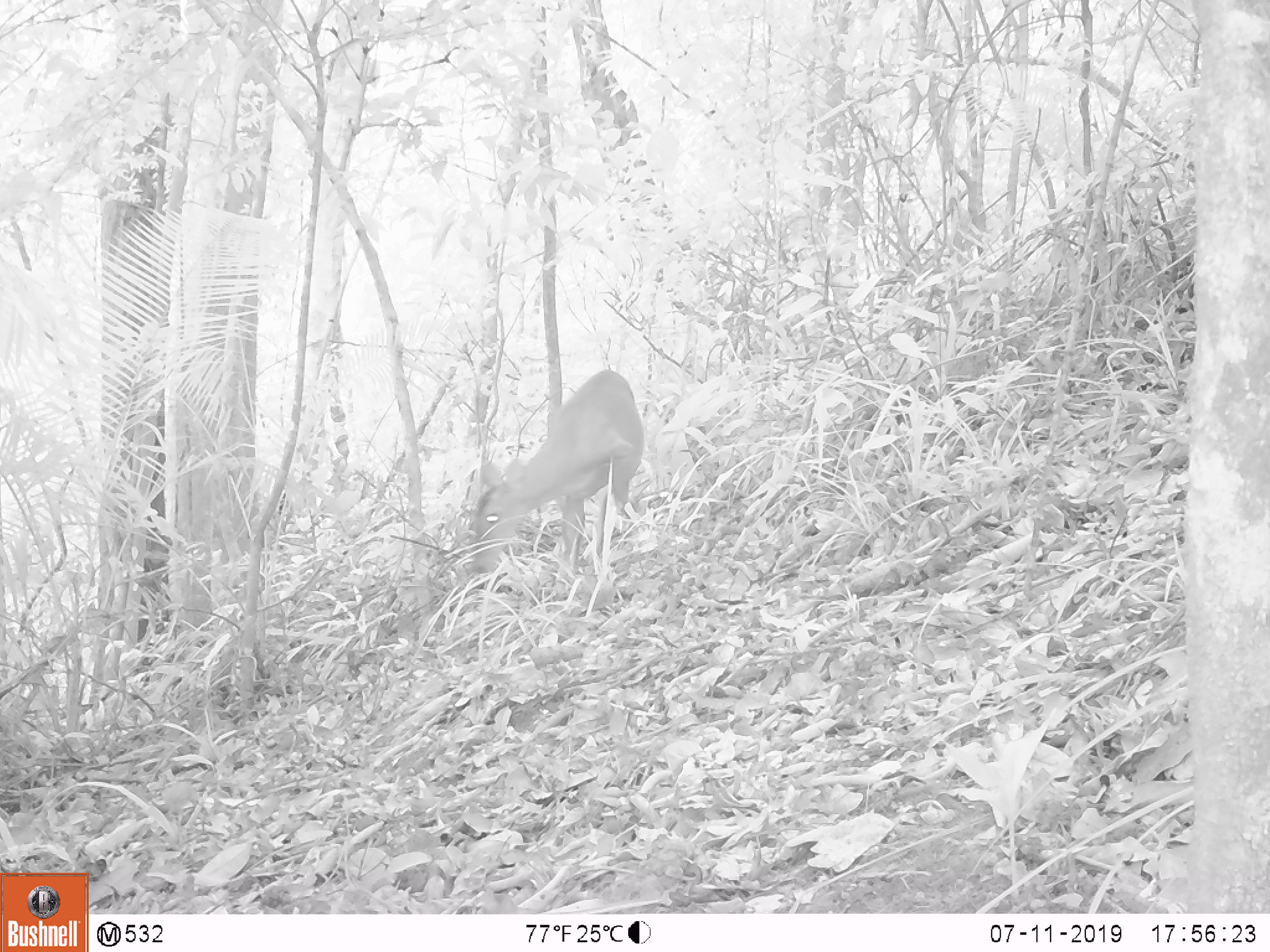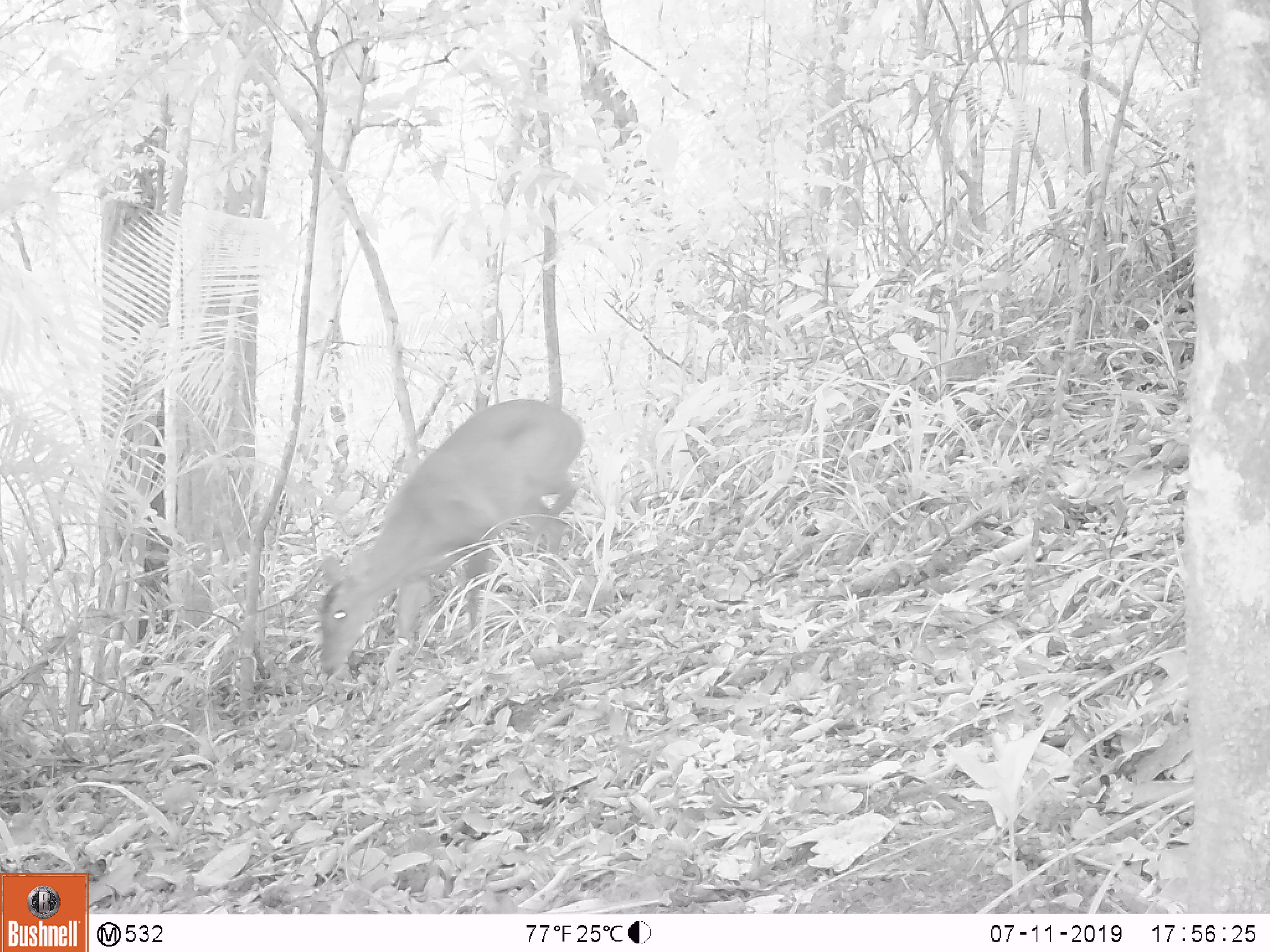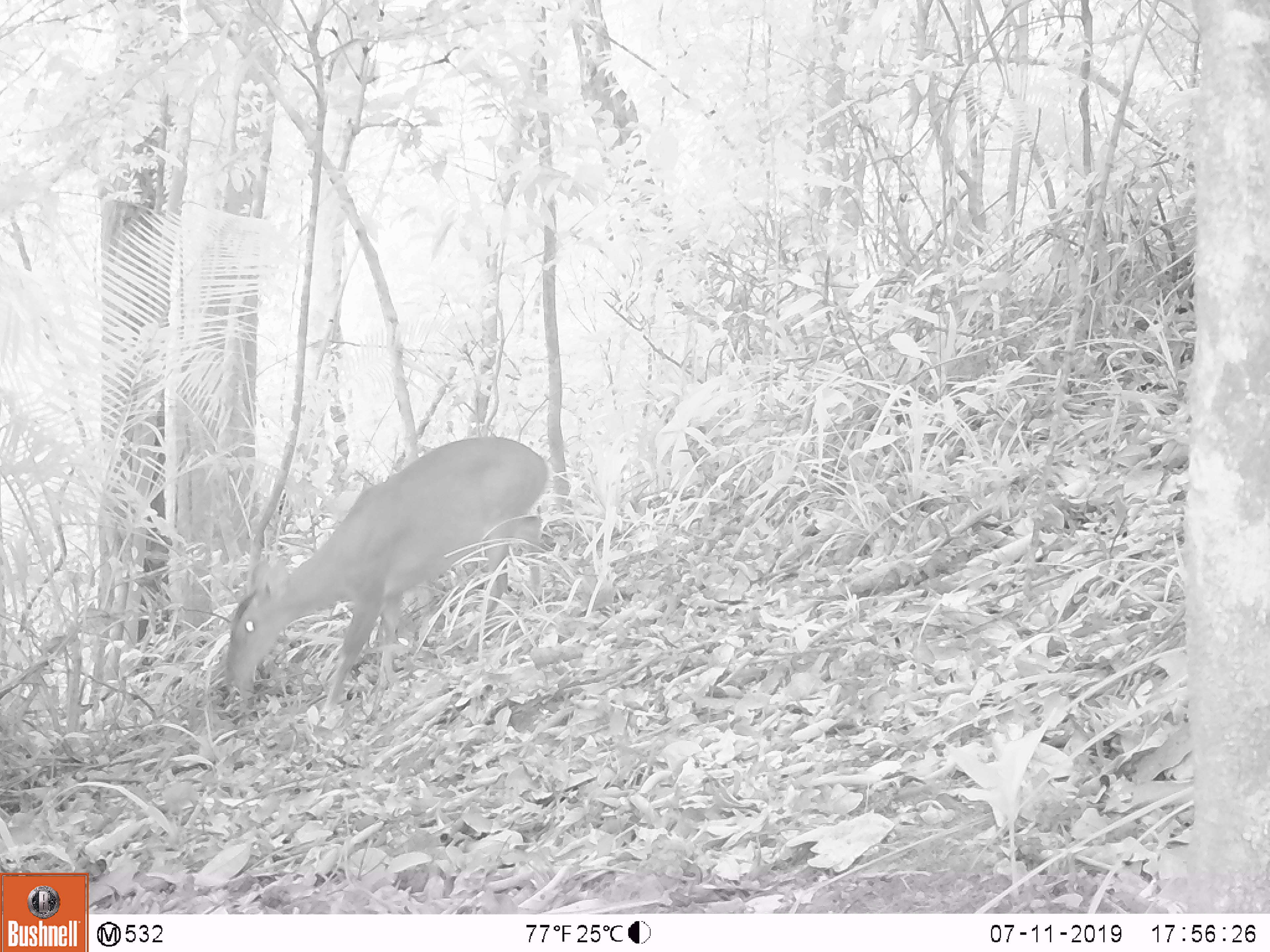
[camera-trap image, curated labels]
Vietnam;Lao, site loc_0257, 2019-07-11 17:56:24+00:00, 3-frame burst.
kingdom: Animalia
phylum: Chordata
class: Mammalia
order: Artiodactyla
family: Cervidae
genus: Muntiacus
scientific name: Muntiacus vuquangensis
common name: large-antlered muntjac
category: large antlered muntjac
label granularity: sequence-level